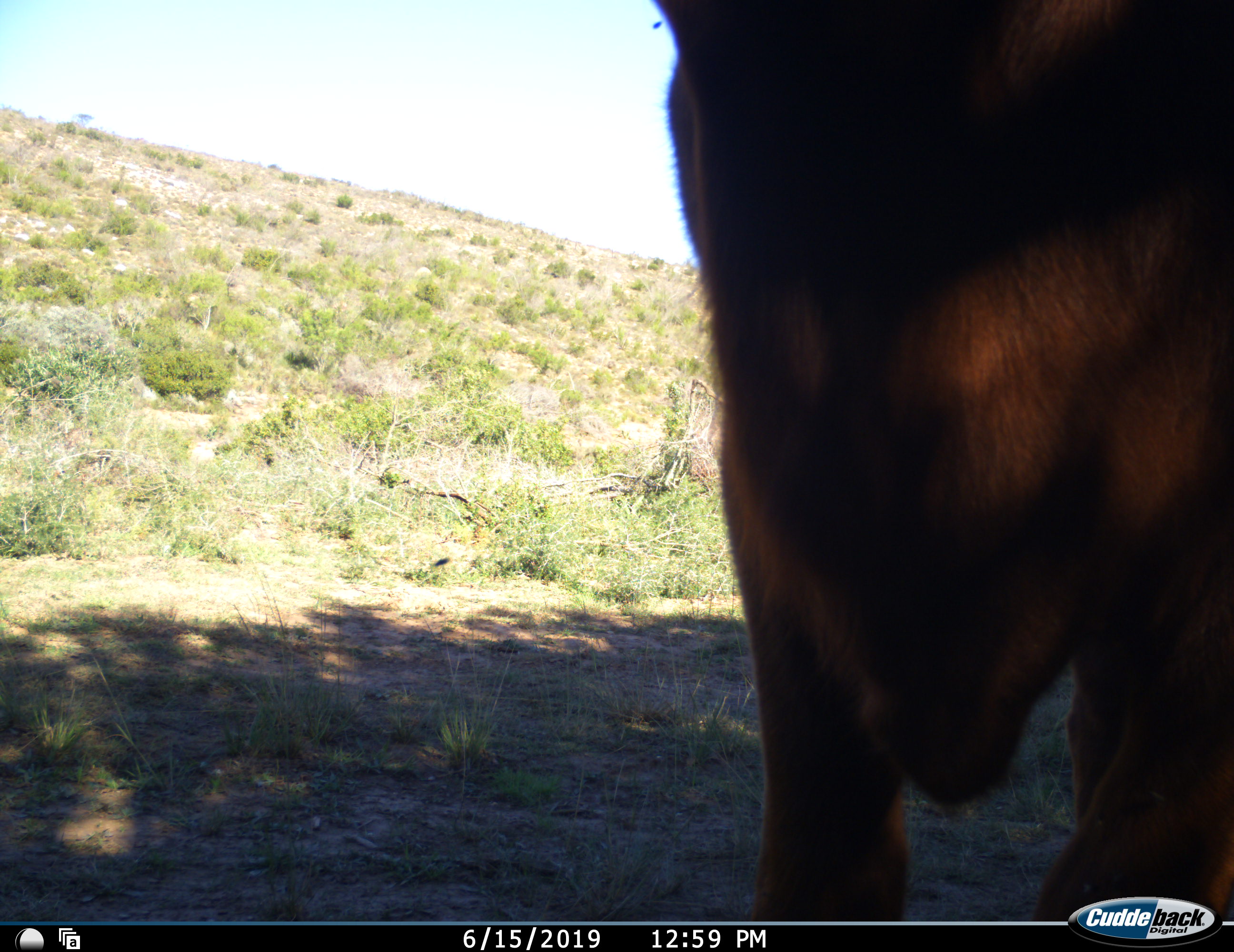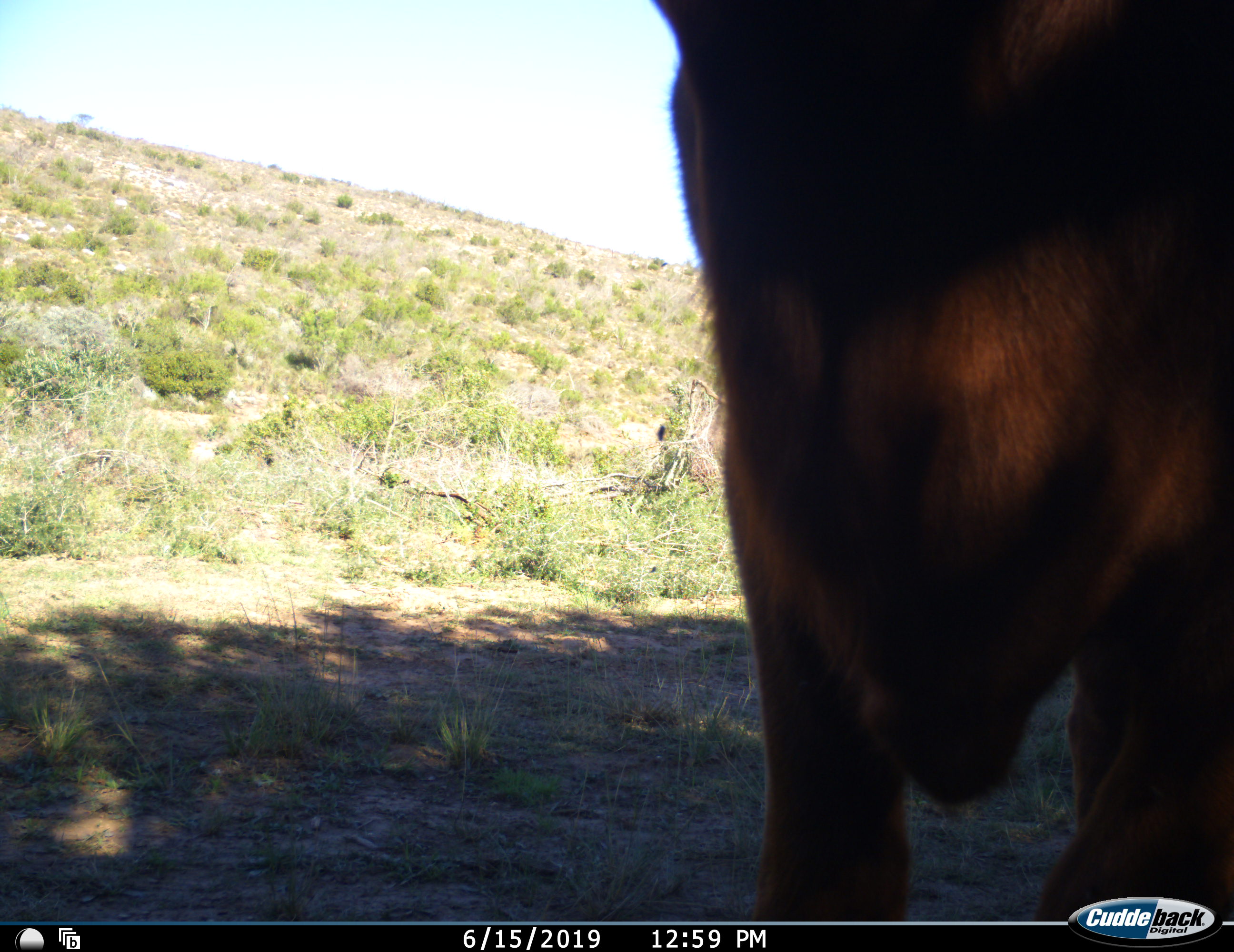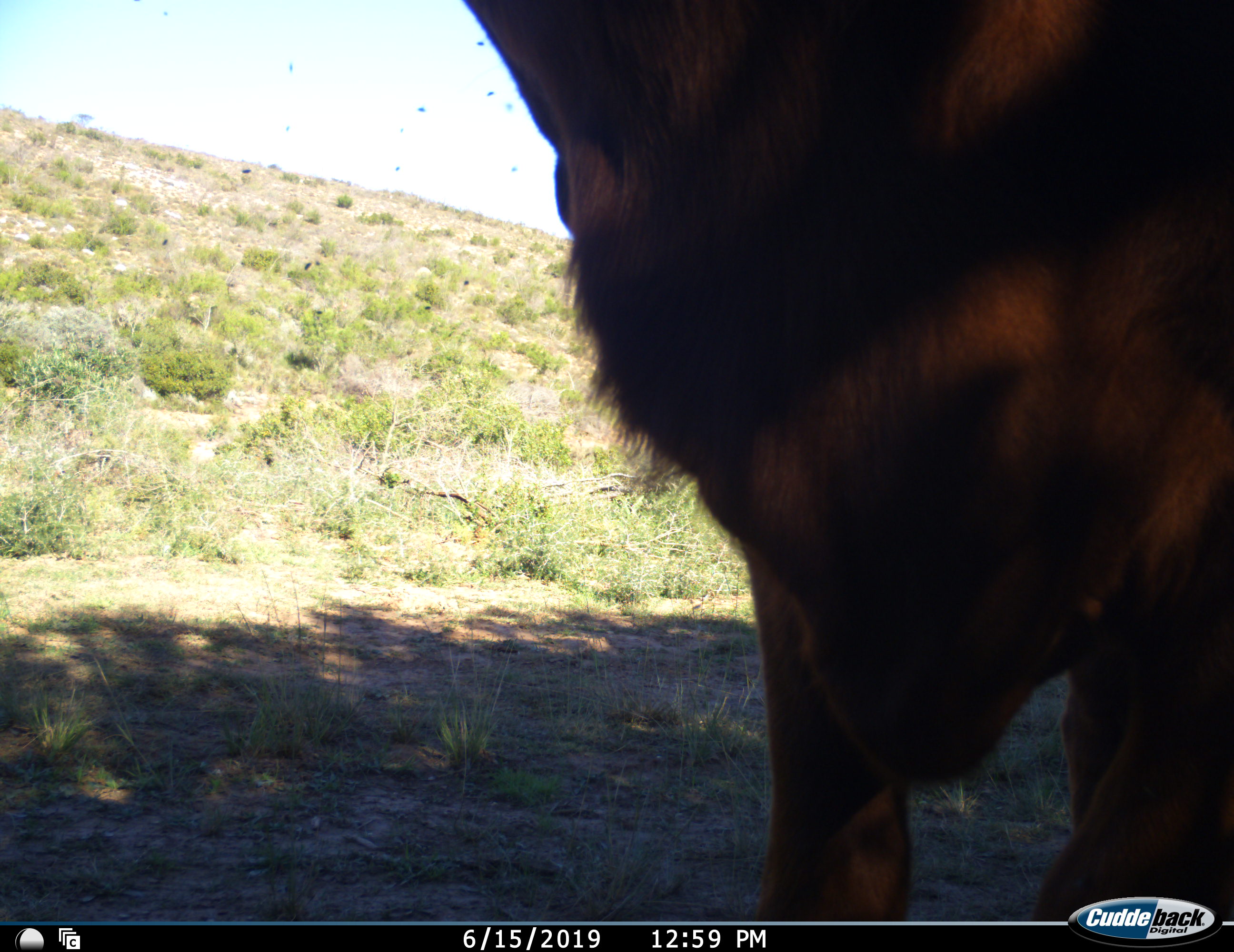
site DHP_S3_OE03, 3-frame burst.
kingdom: Animalia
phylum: Chordata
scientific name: Vertebrata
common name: domestic animal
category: domesticanimal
Domesticanimal (domestic animal) (Vertebrata), count 1. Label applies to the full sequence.